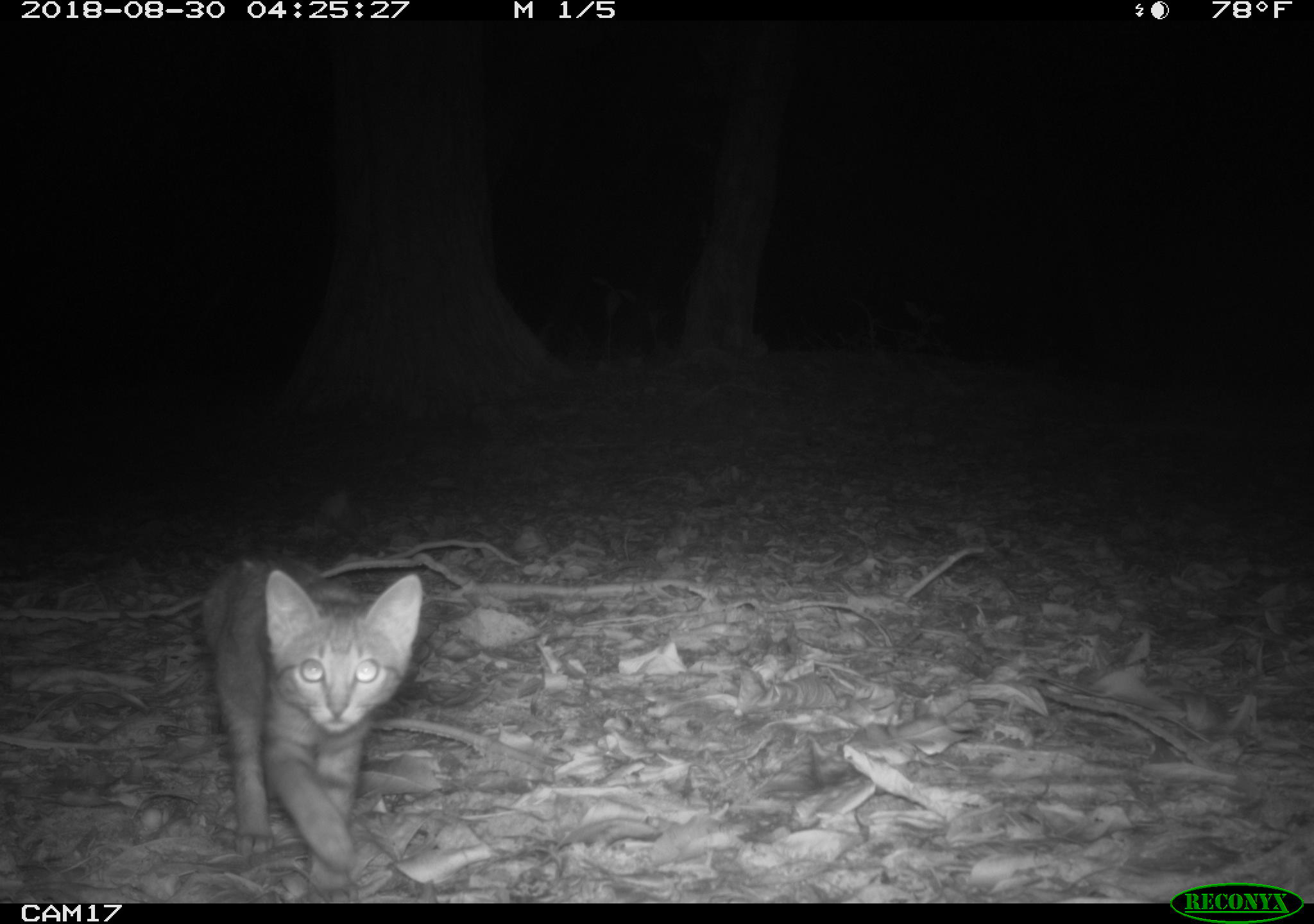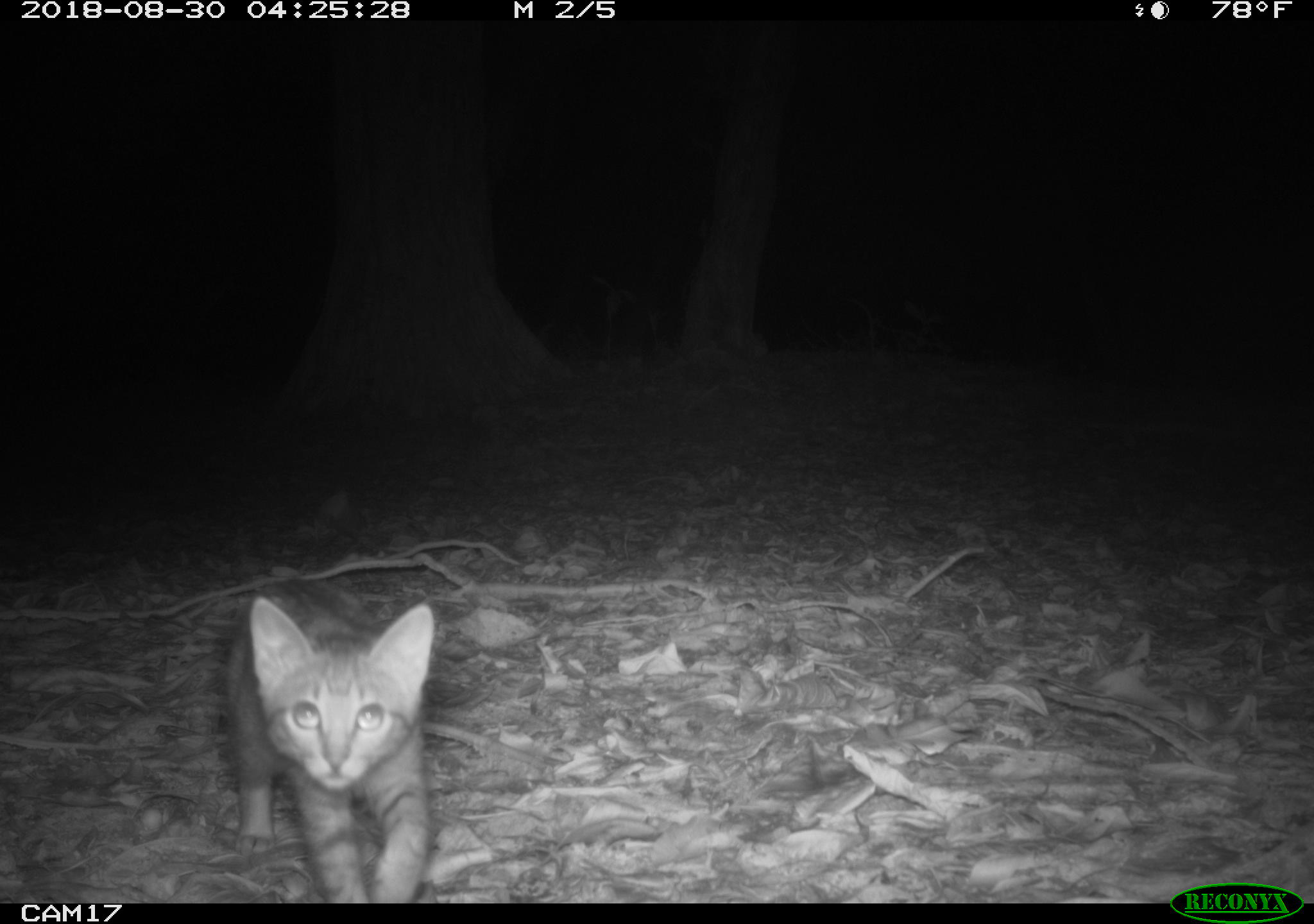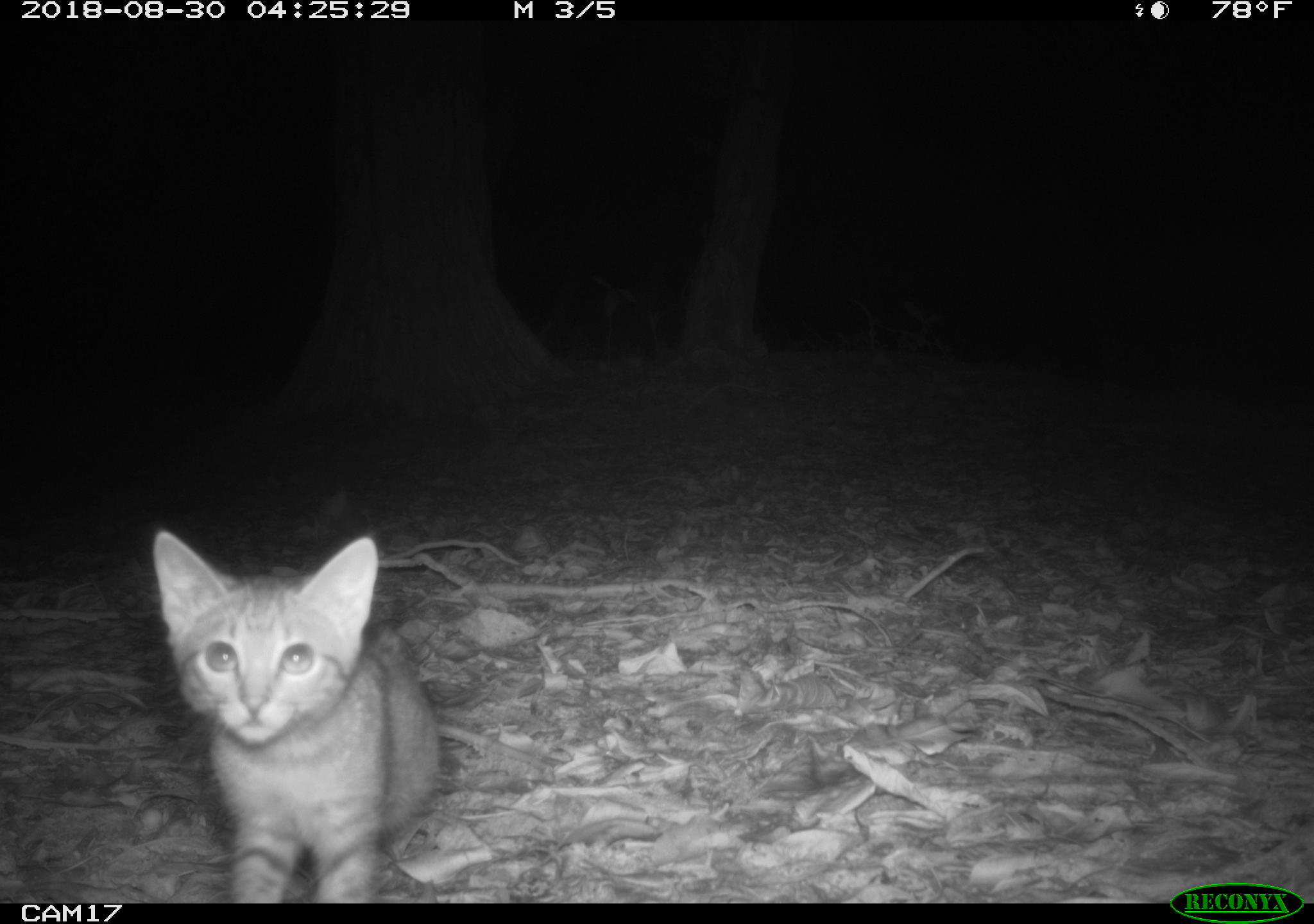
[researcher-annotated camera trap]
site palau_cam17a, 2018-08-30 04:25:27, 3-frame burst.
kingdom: Animalia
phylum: Chordata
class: Mammalia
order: Carnivora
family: Felidae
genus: Felis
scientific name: Felis catus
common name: cat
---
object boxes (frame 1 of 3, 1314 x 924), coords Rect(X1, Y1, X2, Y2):
cat: Rect(185, 549, 431, 895)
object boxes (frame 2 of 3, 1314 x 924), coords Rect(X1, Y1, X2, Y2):
cat: Rect(212, 554, 459, 901)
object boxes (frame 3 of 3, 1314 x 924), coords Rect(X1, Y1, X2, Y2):
cat: Rect(139, 522, 456, 898)